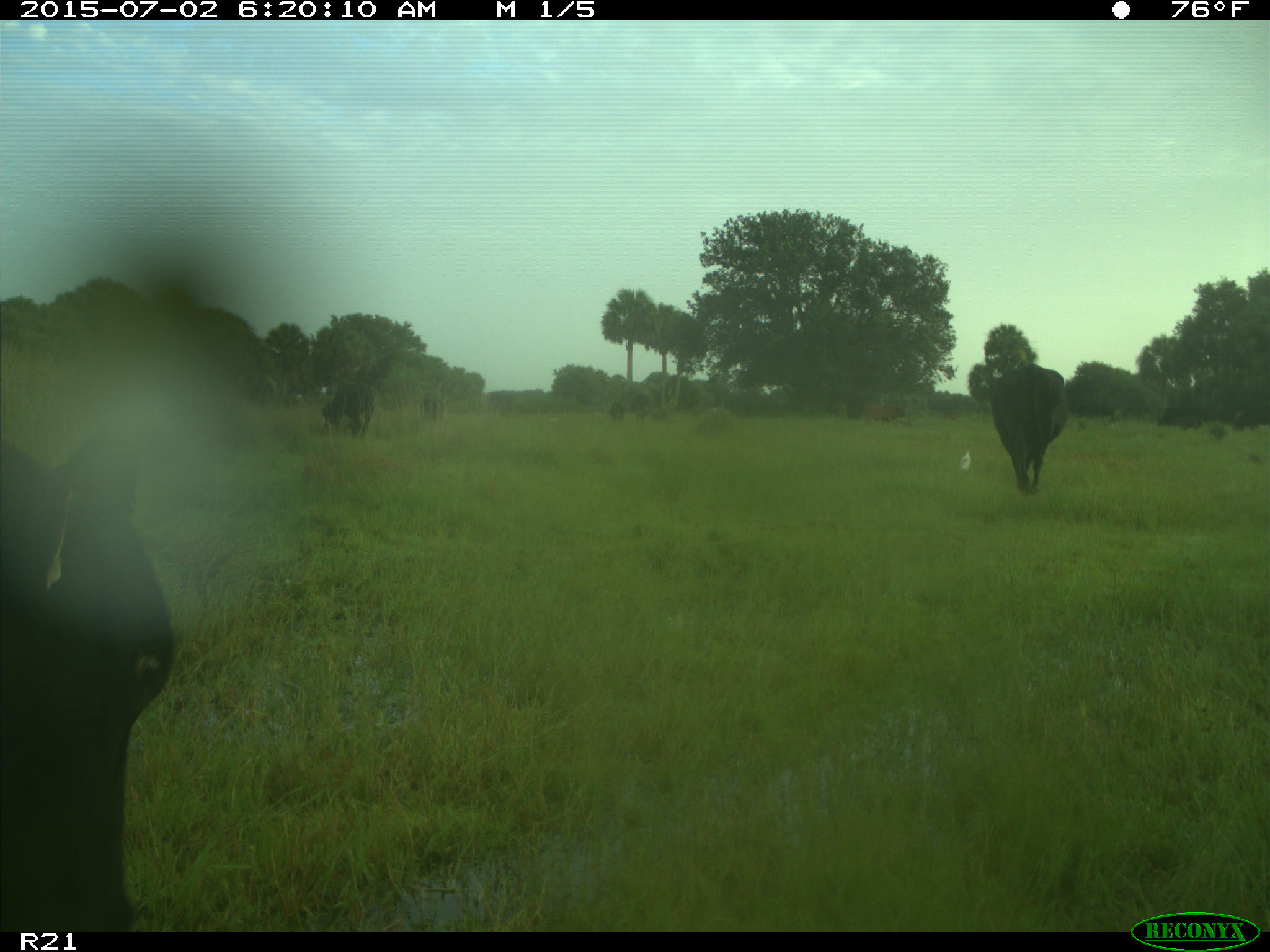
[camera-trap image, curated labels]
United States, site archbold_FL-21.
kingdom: Animalia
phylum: Chordata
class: Mammalia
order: Artiodactyla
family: Bovidae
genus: Bos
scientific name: Bos taurus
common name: domestic cow